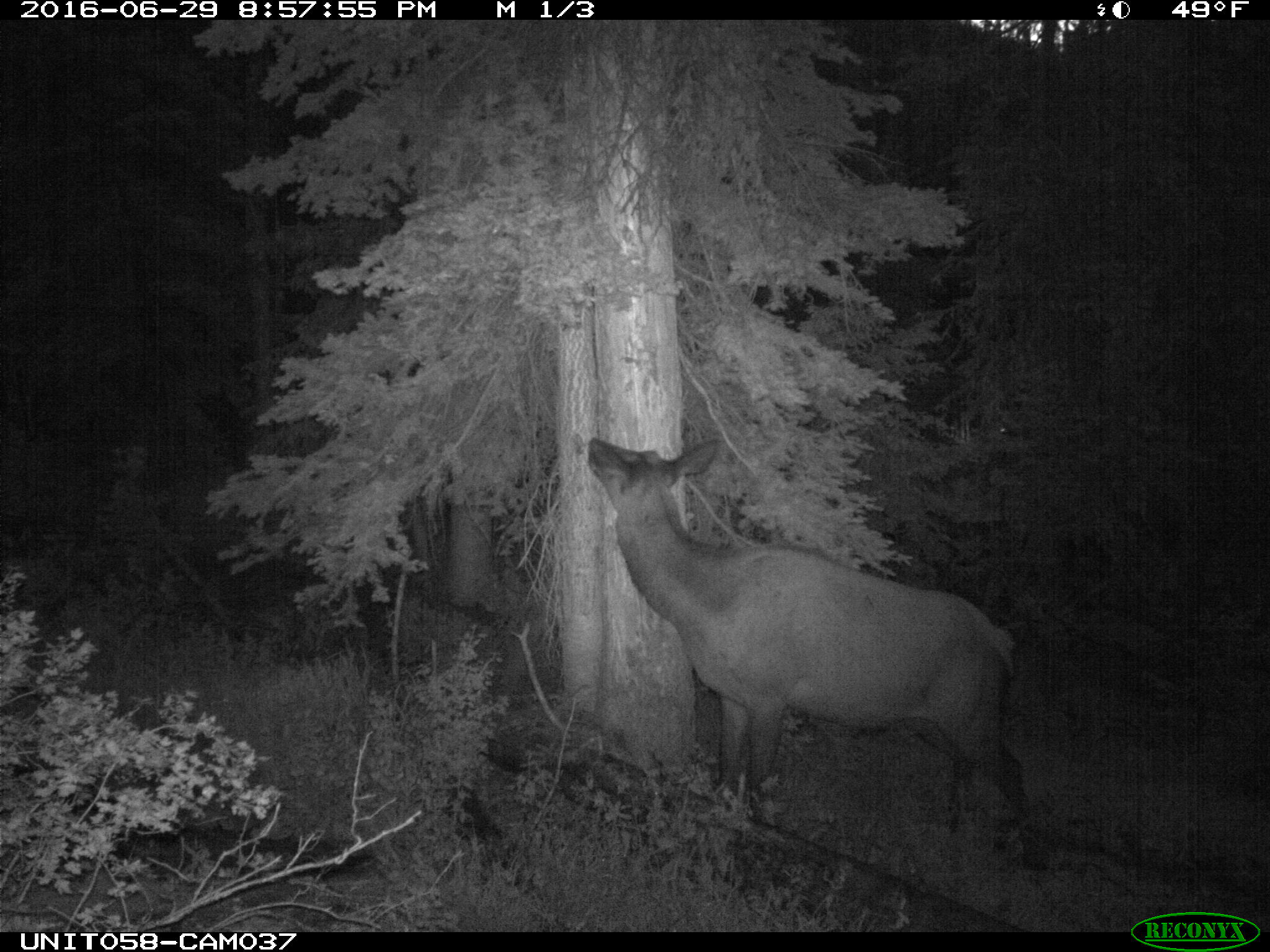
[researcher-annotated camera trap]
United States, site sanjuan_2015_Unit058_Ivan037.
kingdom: Animalia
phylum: Chordata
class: Mammalia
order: Artiodactyla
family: Cervidae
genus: Cervus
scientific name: Cervus elaphus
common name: red deer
Cervus elaphus (red deer).